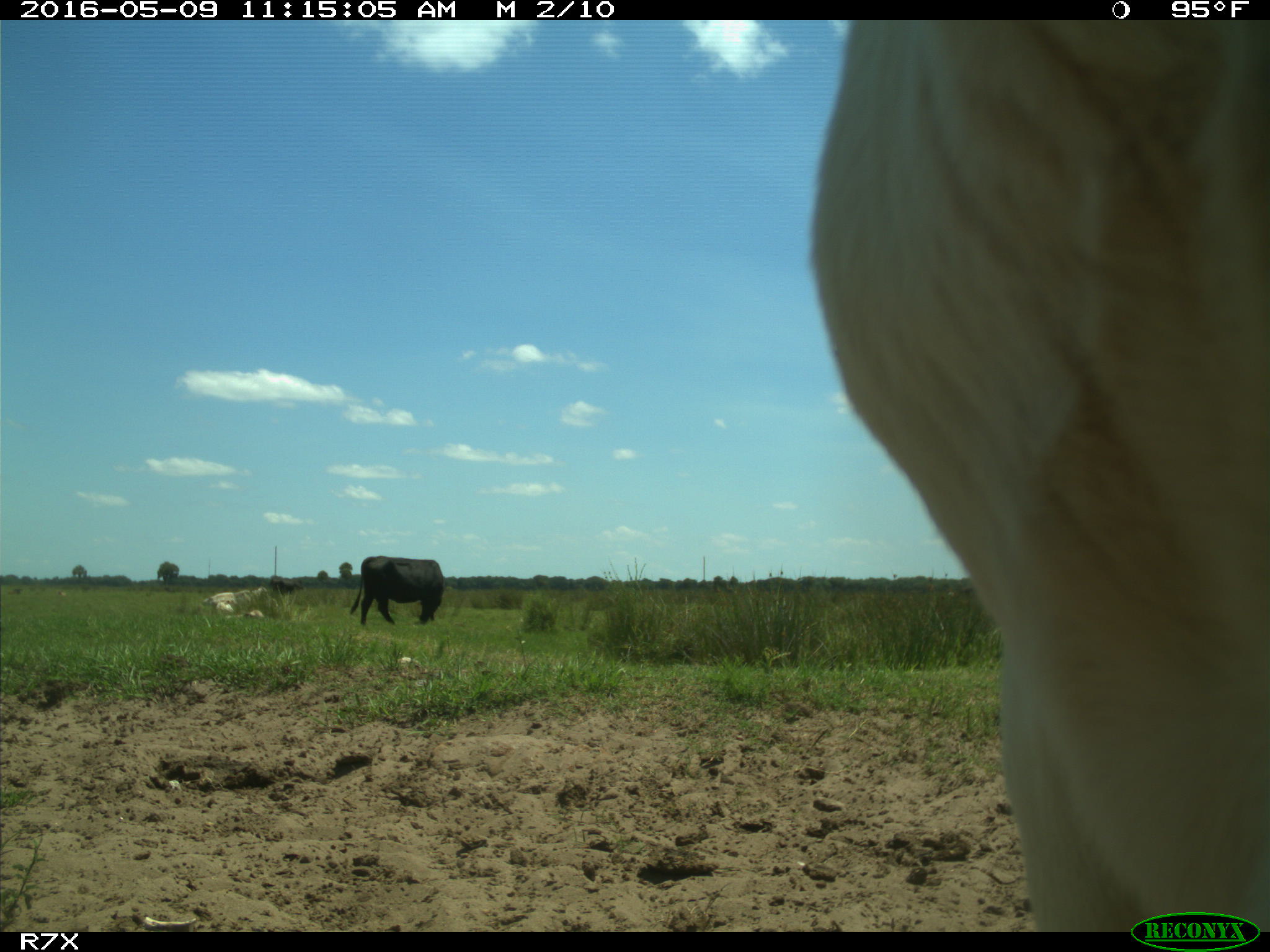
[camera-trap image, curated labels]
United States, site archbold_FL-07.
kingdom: Animalia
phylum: Chordata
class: Mammalia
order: Artiodactyla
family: Bovidae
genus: Bos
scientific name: Bos taurus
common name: domestic cow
Bos taurus (domestic cow).